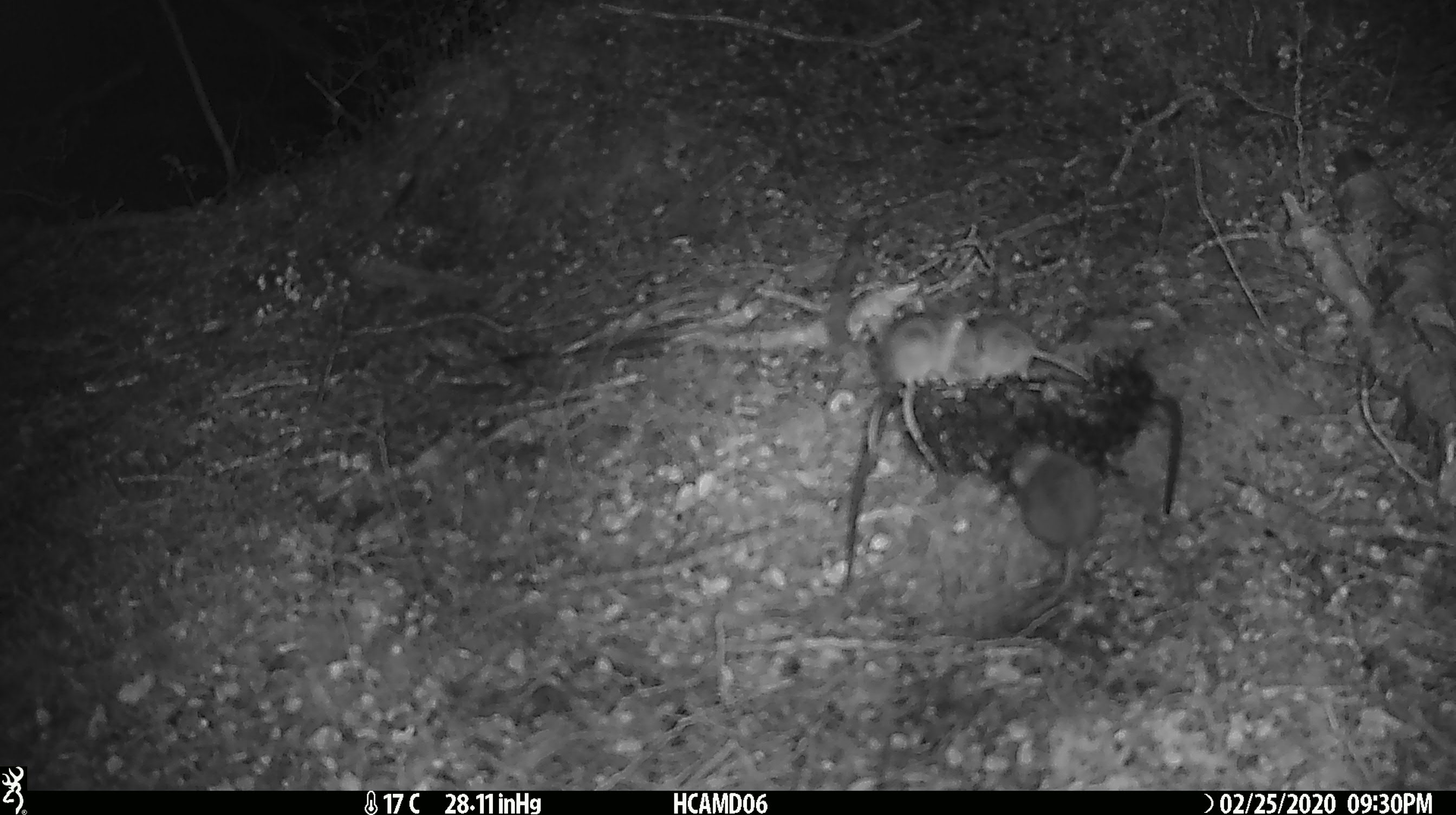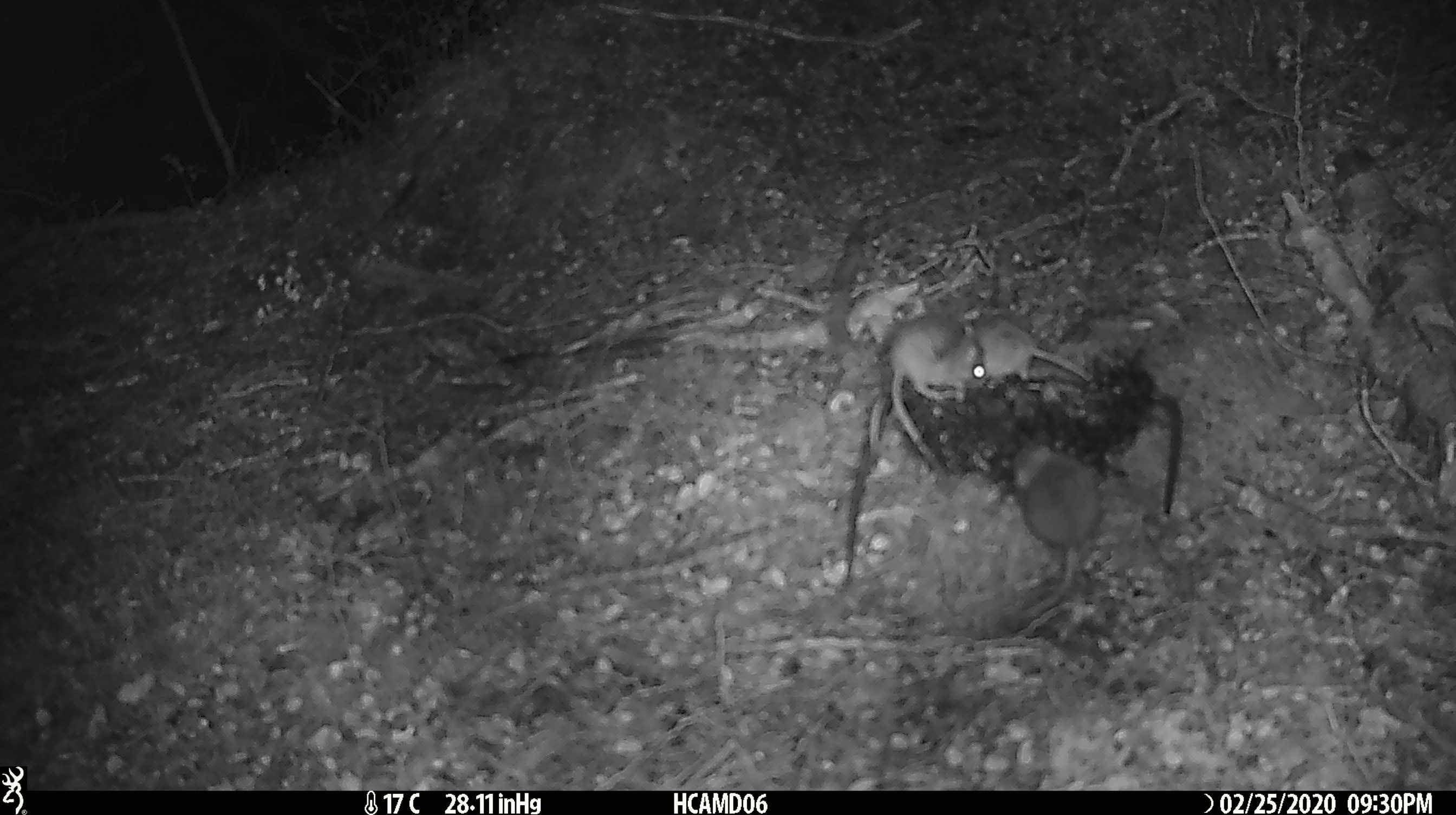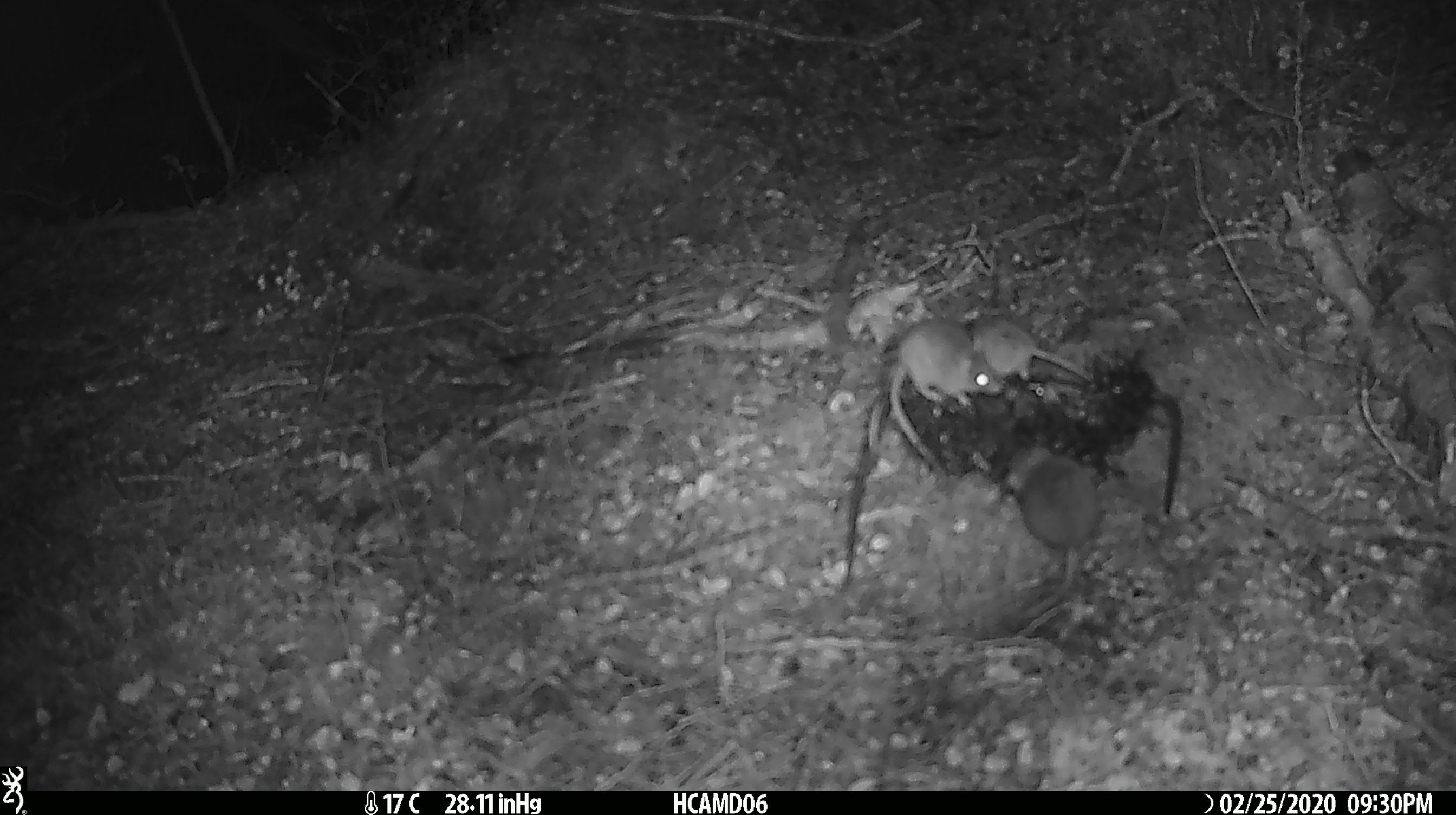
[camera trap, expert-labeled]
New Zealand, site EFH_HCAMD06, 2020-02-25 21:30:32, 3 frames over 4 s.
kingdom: Animalia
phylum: Chordata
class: Mammalia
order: Rodentia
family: Muridae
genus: Mus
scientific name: Mus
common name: mouse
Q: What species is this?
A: Mouse (Mus).